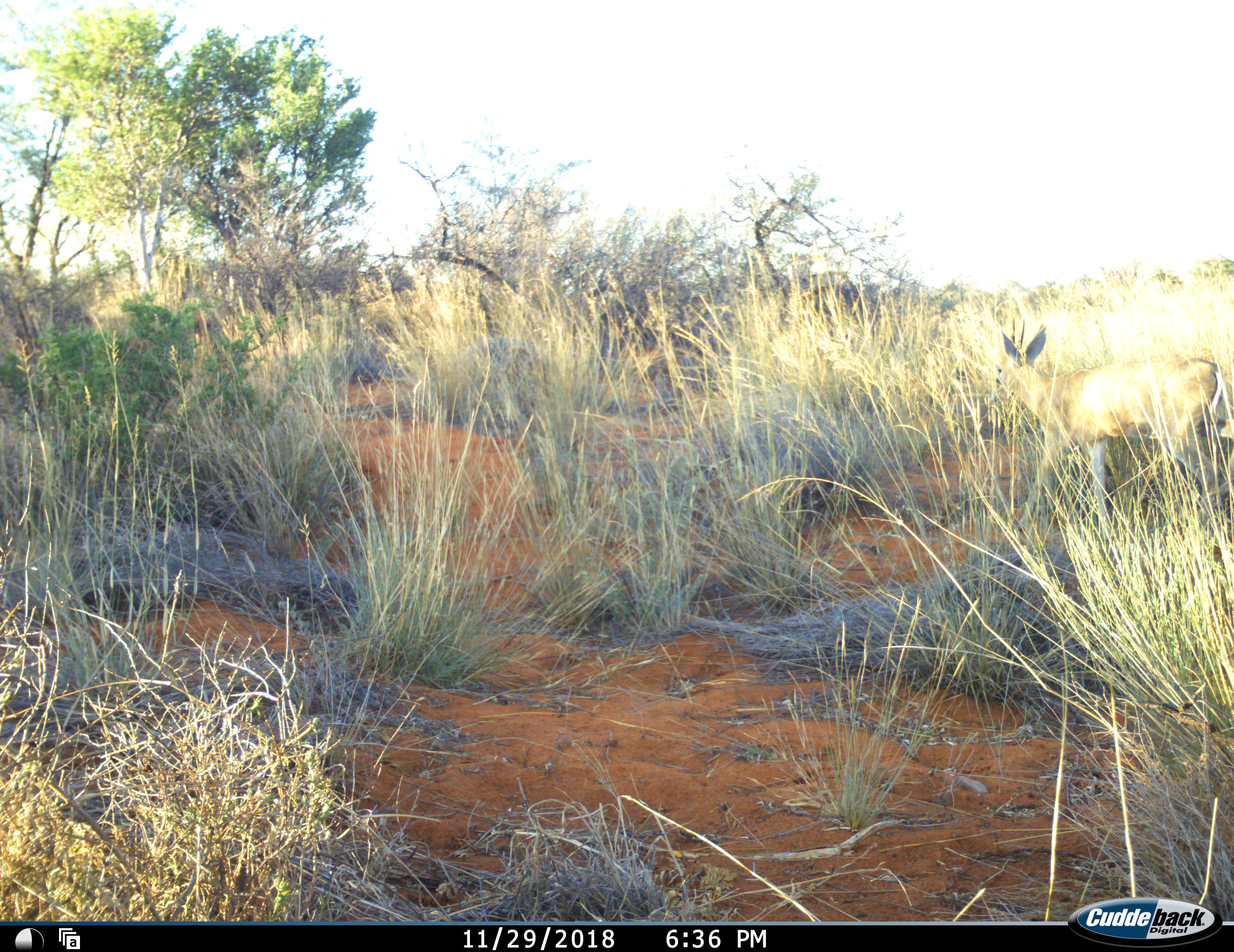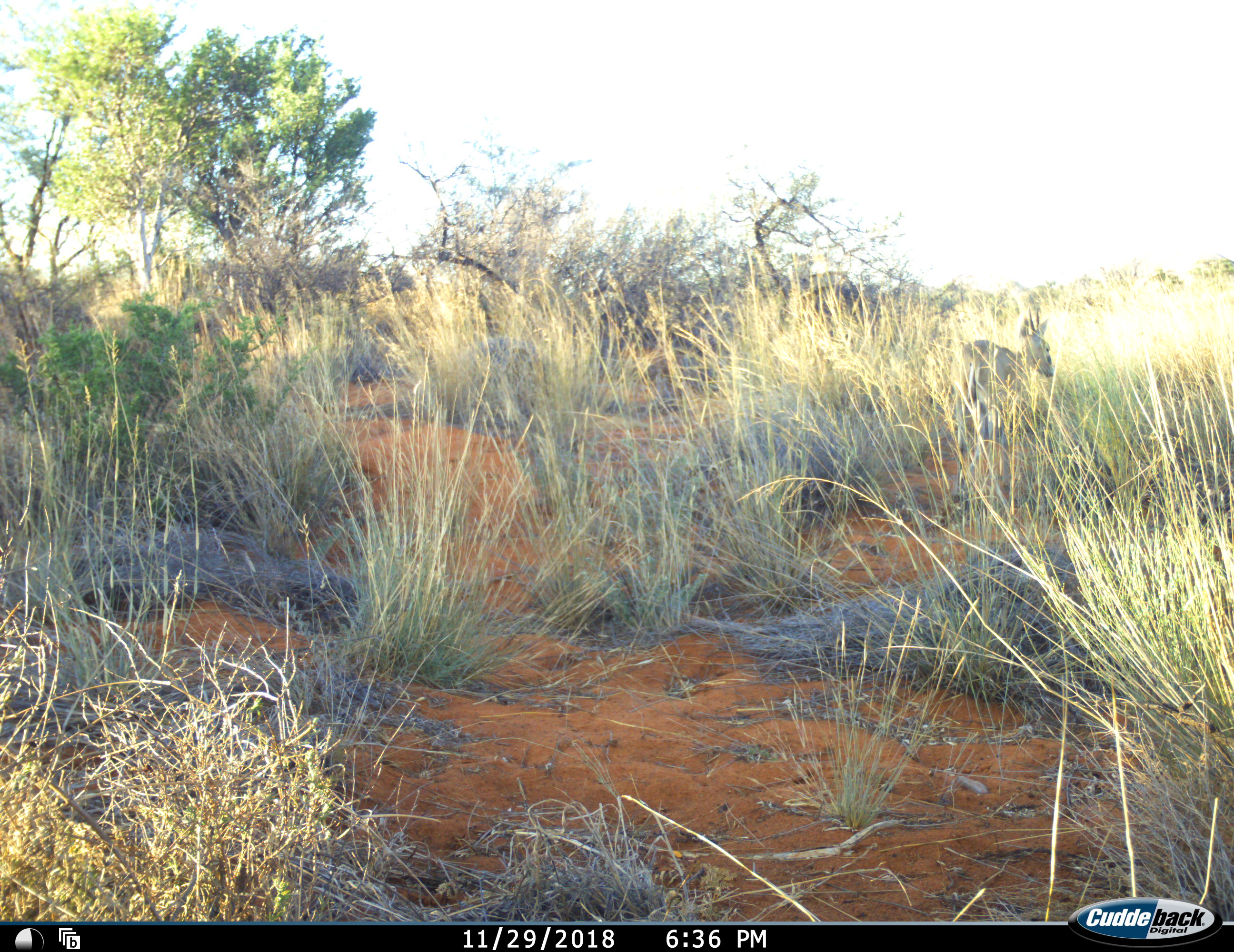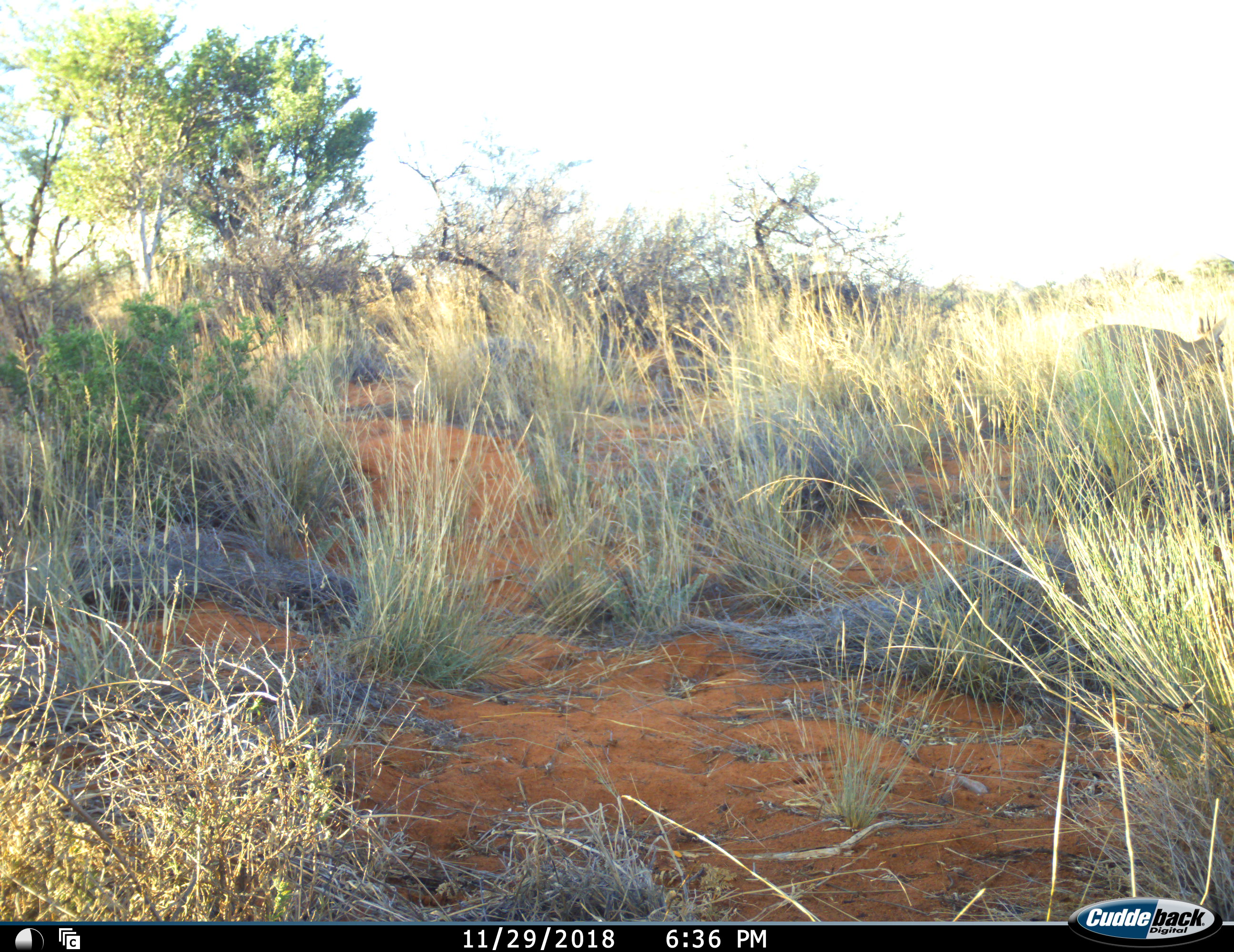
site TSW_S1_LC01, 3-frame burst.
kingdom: Animalia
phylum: Chordata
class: Mammalia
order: Artiodactyla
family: Bovidae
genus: Sylvicapra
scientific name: Sylvicapra grimmia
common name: common duiker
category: duikercommongrey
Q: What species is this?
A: Duikercommongrey (common duiker) (Sylvicapra grimmia).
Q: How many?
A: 1.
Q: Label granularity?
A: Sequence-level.